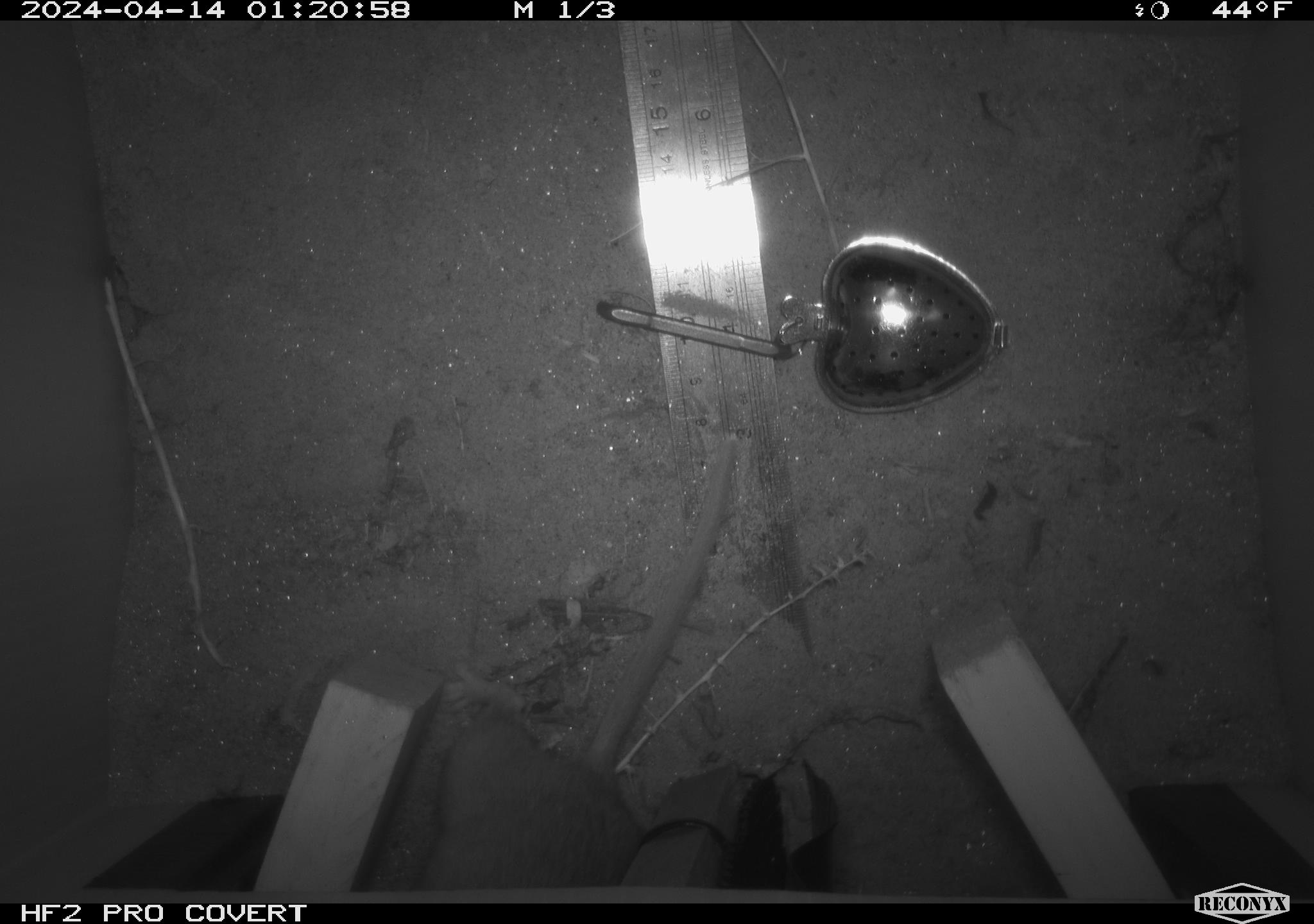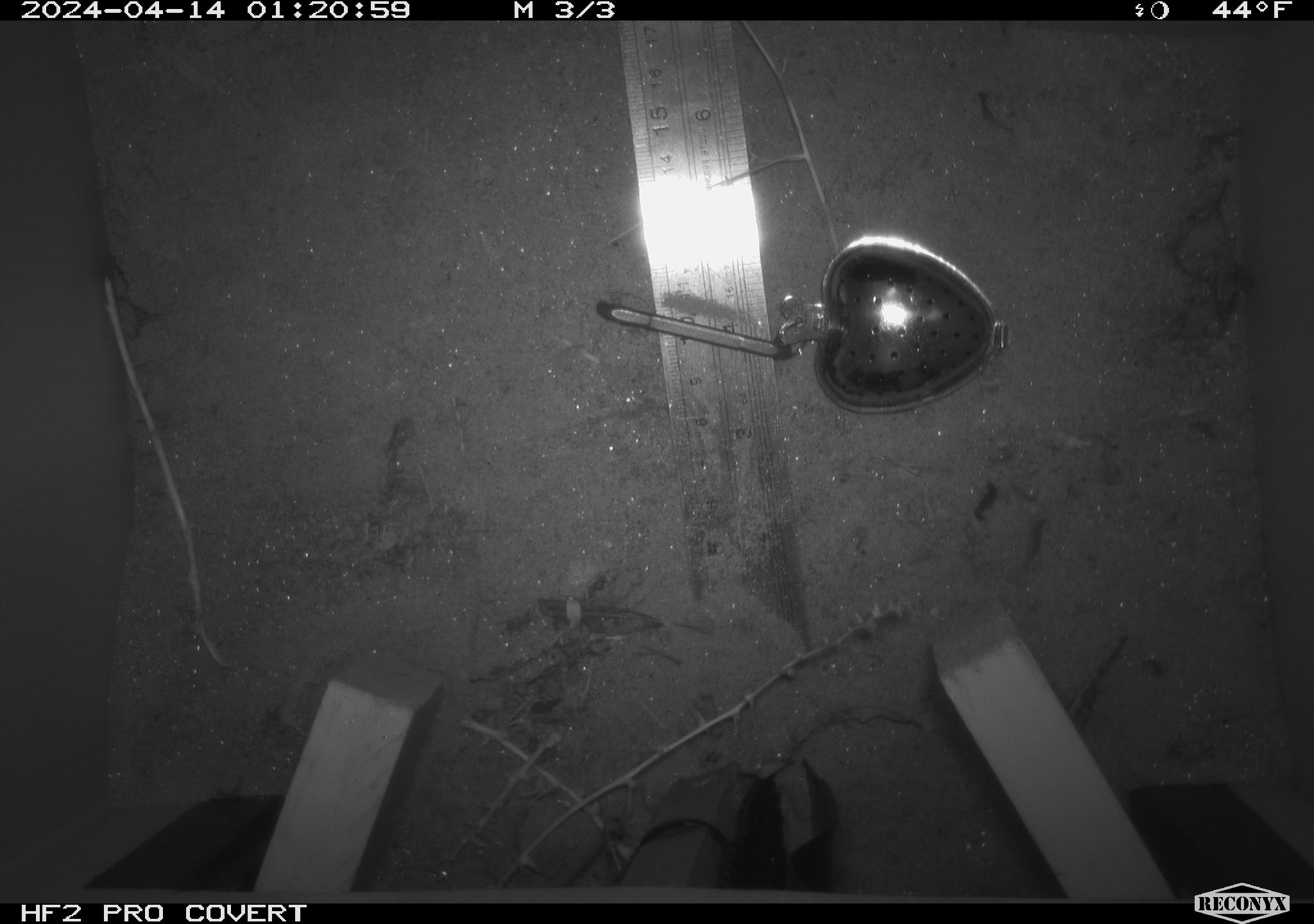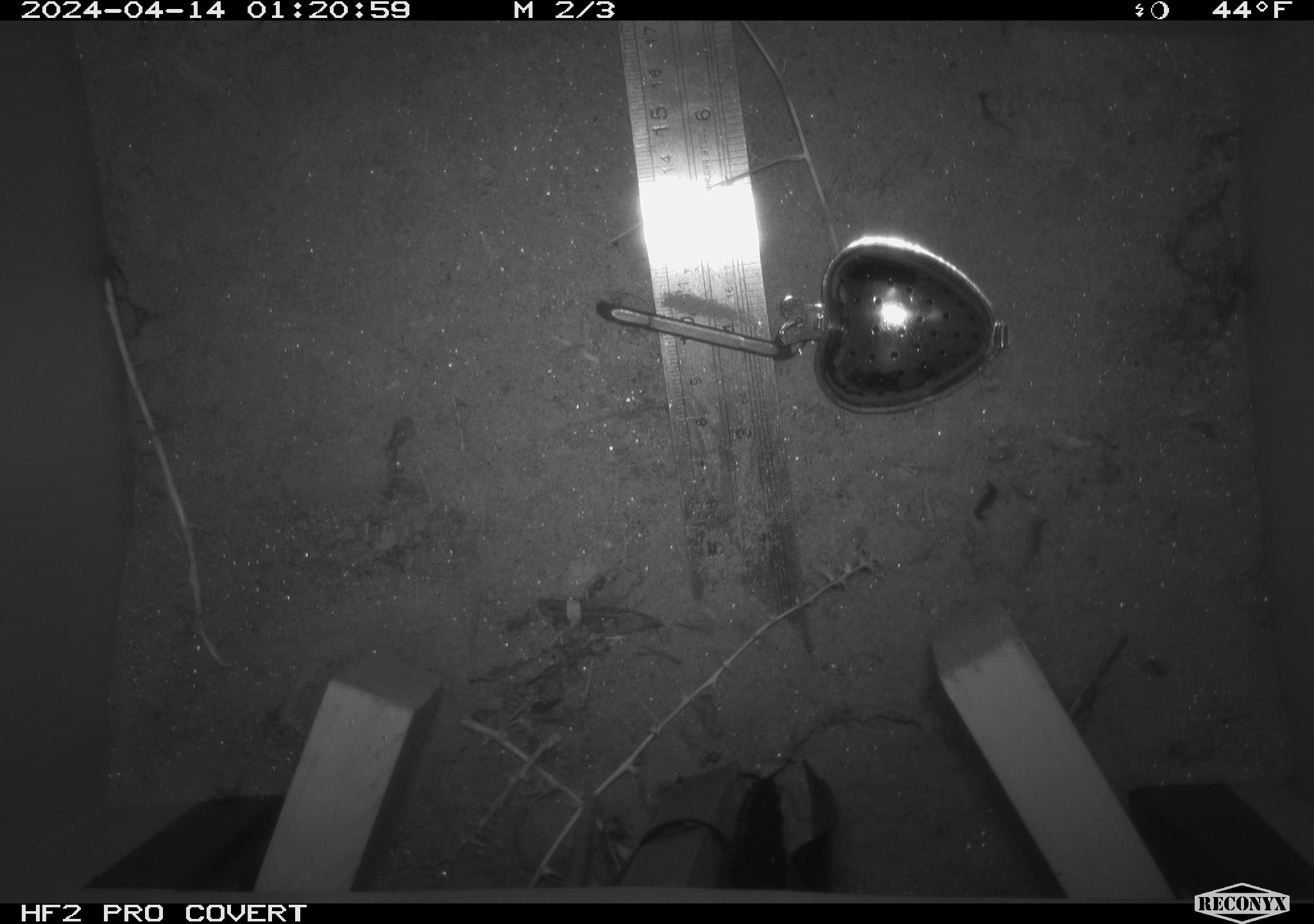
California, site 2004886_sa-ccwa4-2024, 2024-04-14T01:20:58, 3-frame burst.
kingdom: Animalia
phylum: Chordata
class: Mammalia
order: Rodentia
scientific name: Rodentia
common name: woodrat or rat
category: woodrat or rat species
Woodrat or rat species (woodrat or rat) (Rodentia).